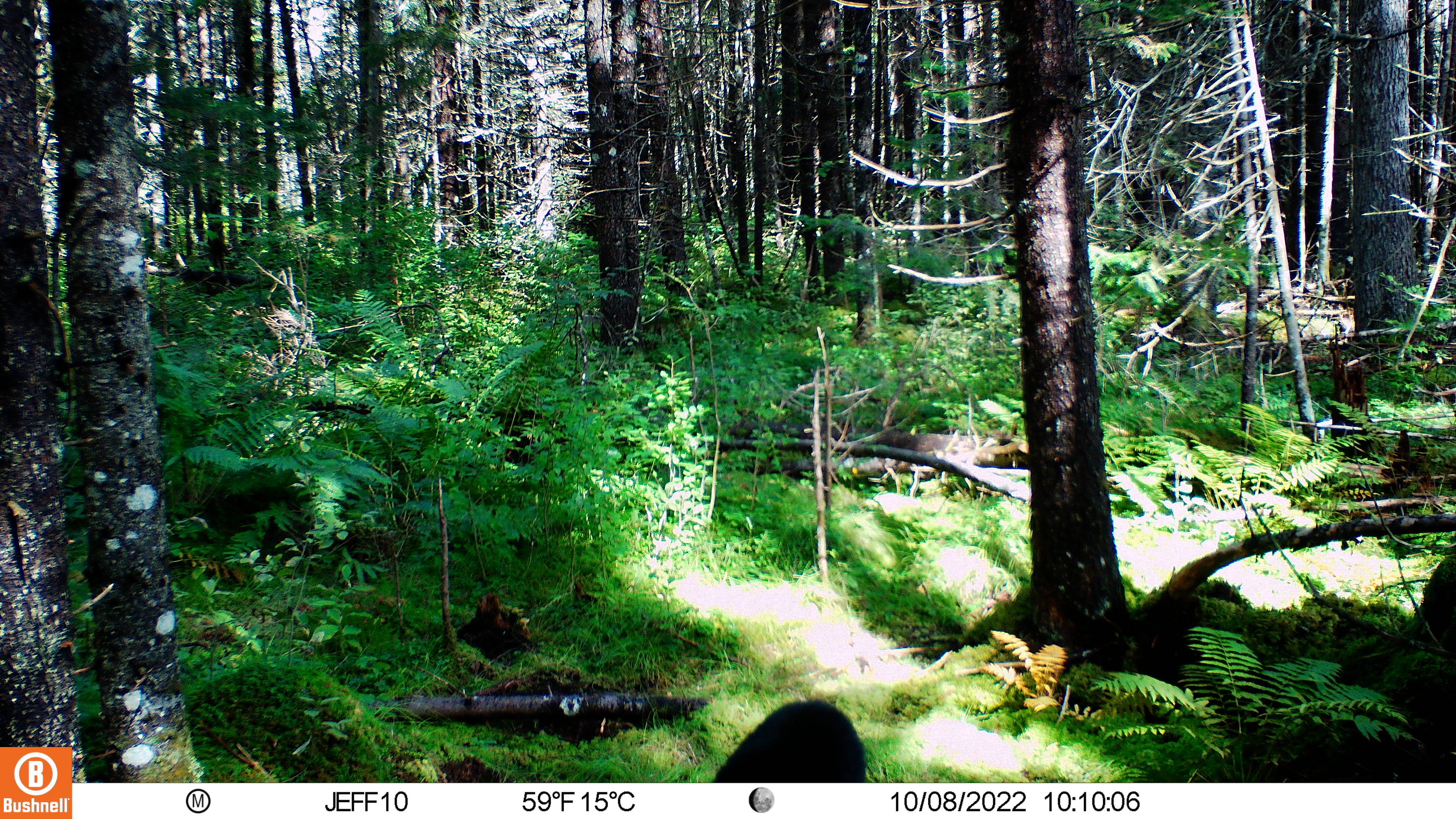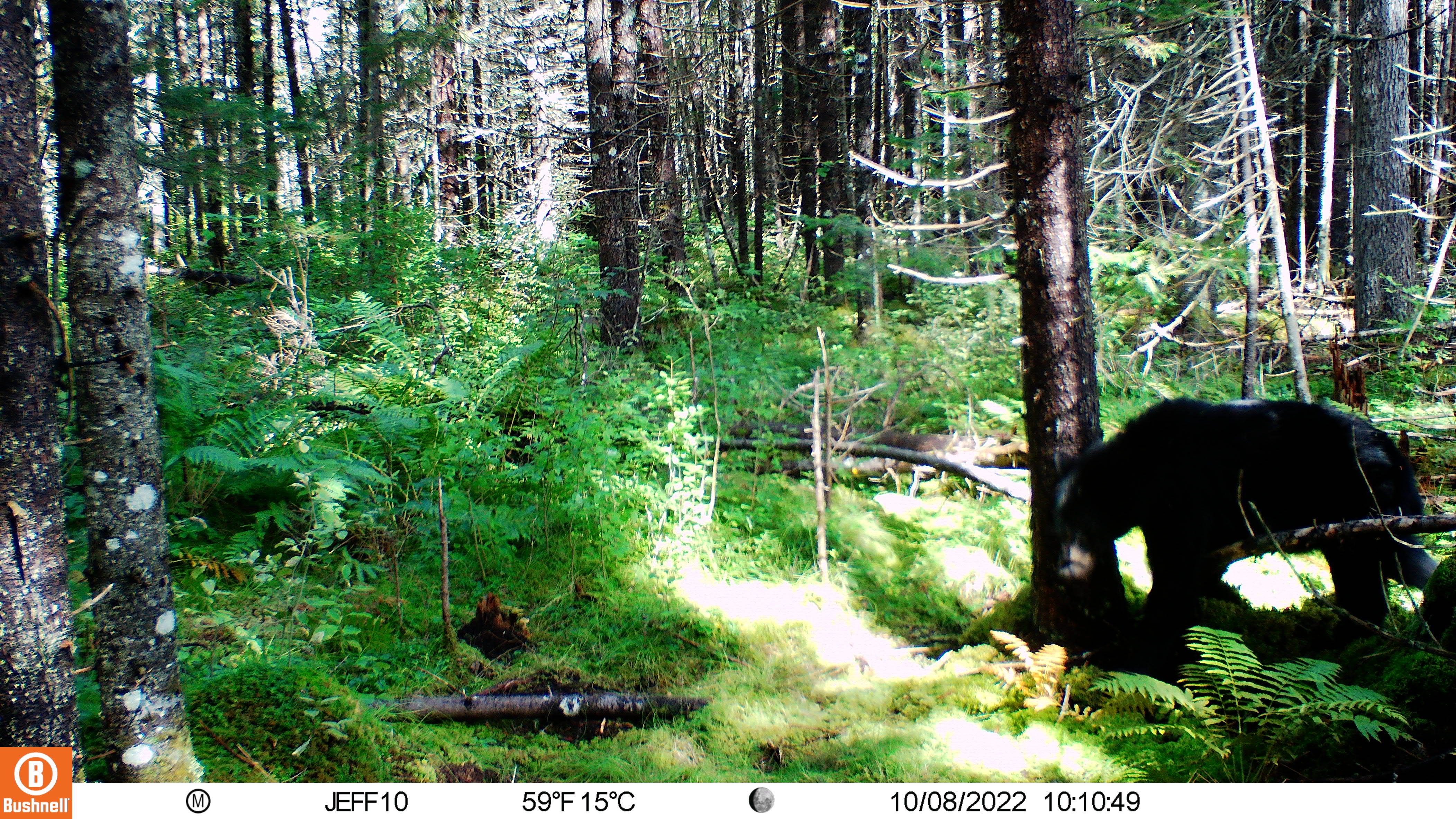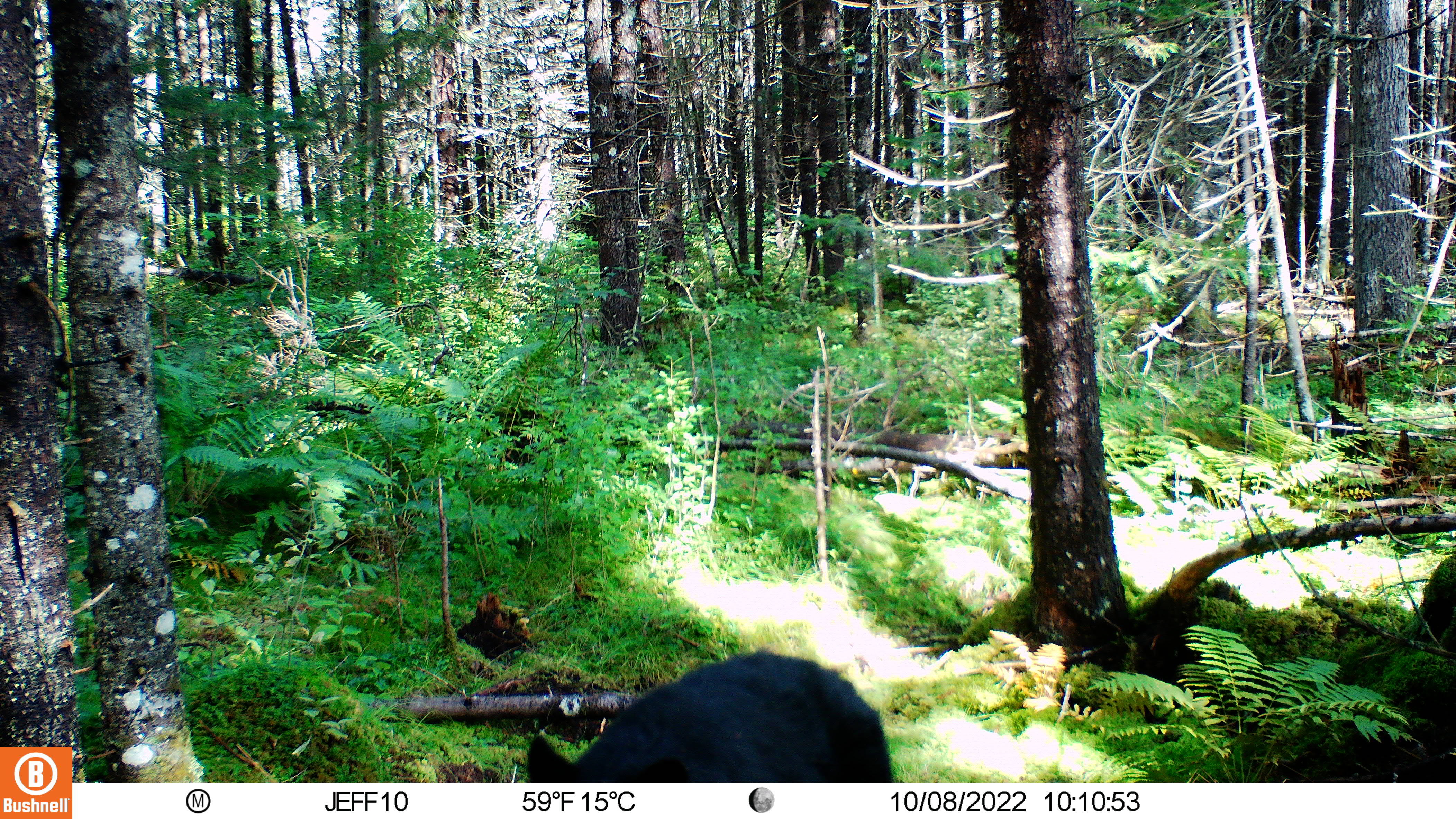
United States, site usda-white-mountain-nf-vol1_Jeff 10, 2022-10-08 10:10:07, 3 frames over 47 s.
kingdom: Animalia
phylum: Chordata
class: Mammalia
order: Carnivora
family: Ursidae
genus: Ursus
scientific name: Ursus americanus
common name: black bear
Black bear (Ursus americanus).